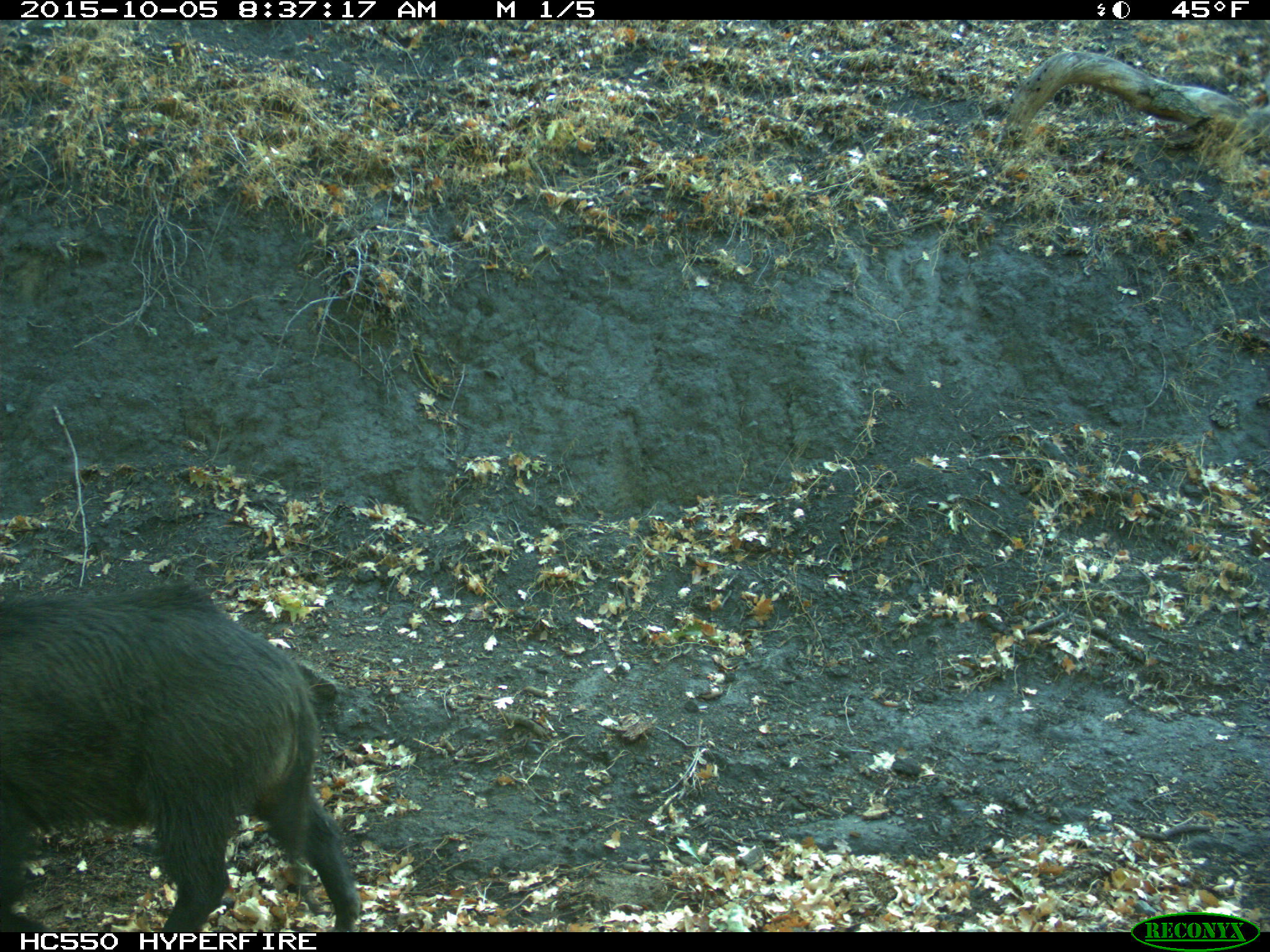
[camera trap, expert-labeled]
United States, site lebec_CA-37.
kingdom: Animalia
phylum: Chordata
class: Mammalia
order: Artiodactyla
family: Suidae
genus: Sus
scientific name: Sus scrofa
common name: wild boar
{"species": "Sus scrofa (wild boar)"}